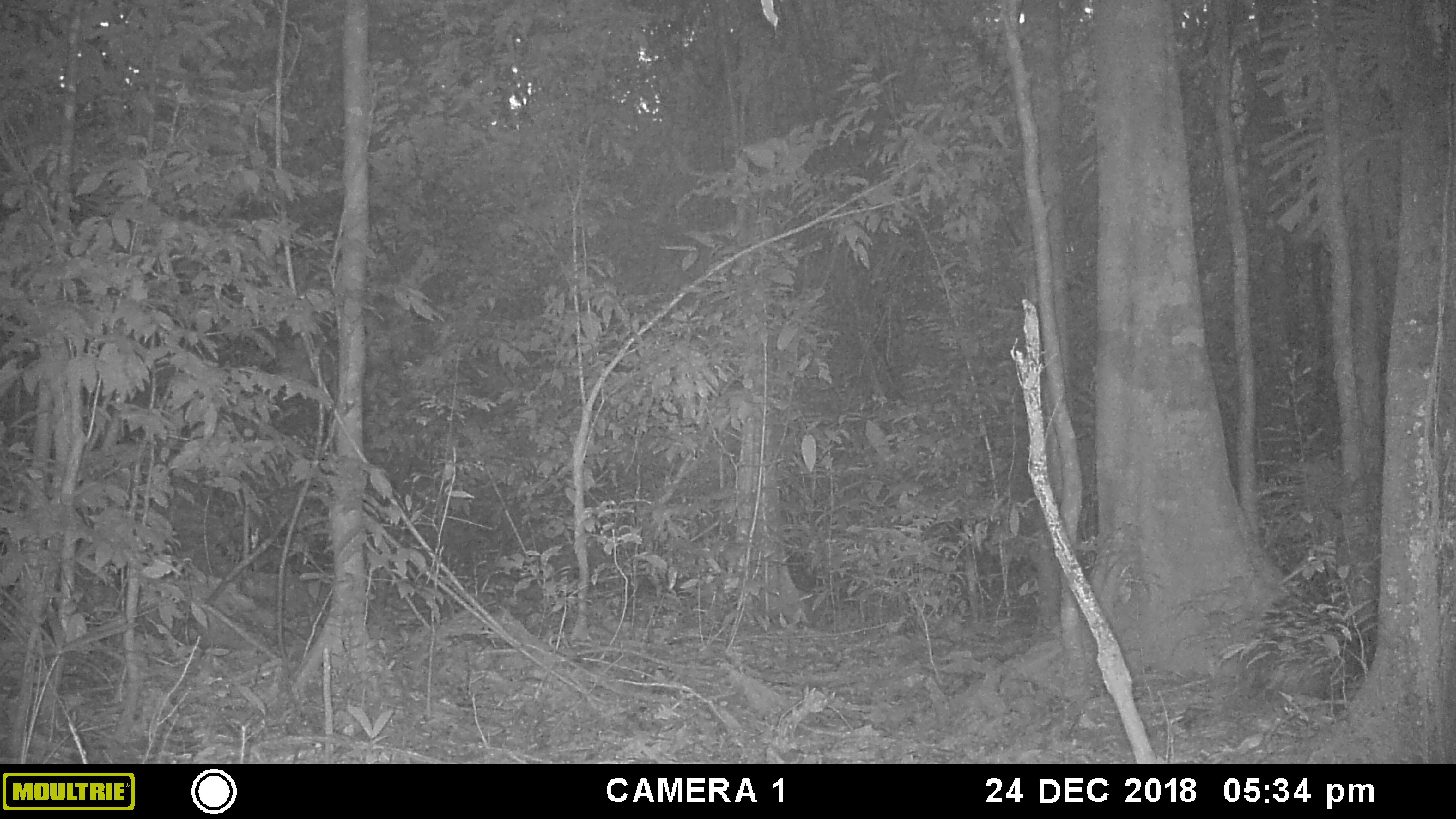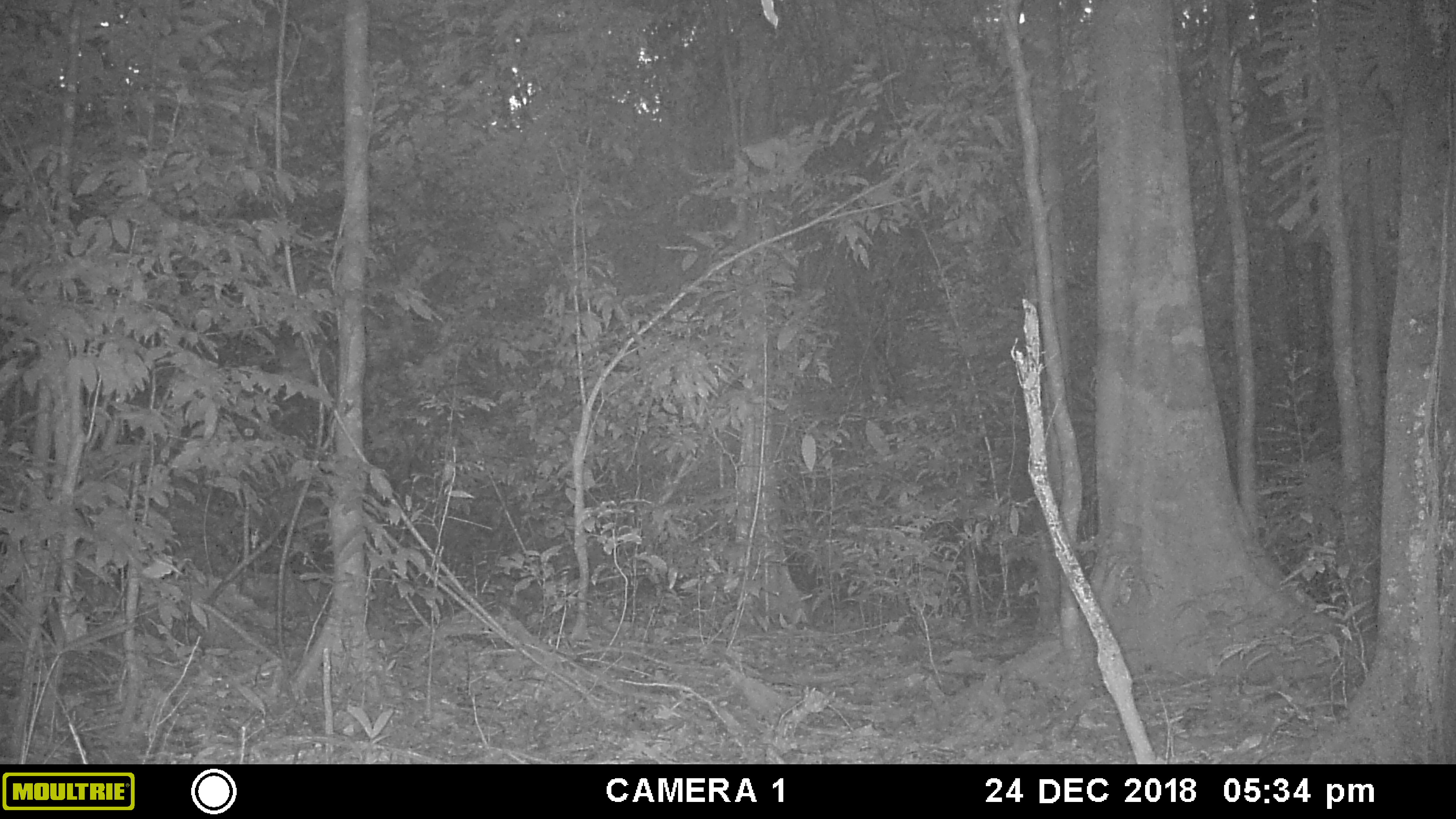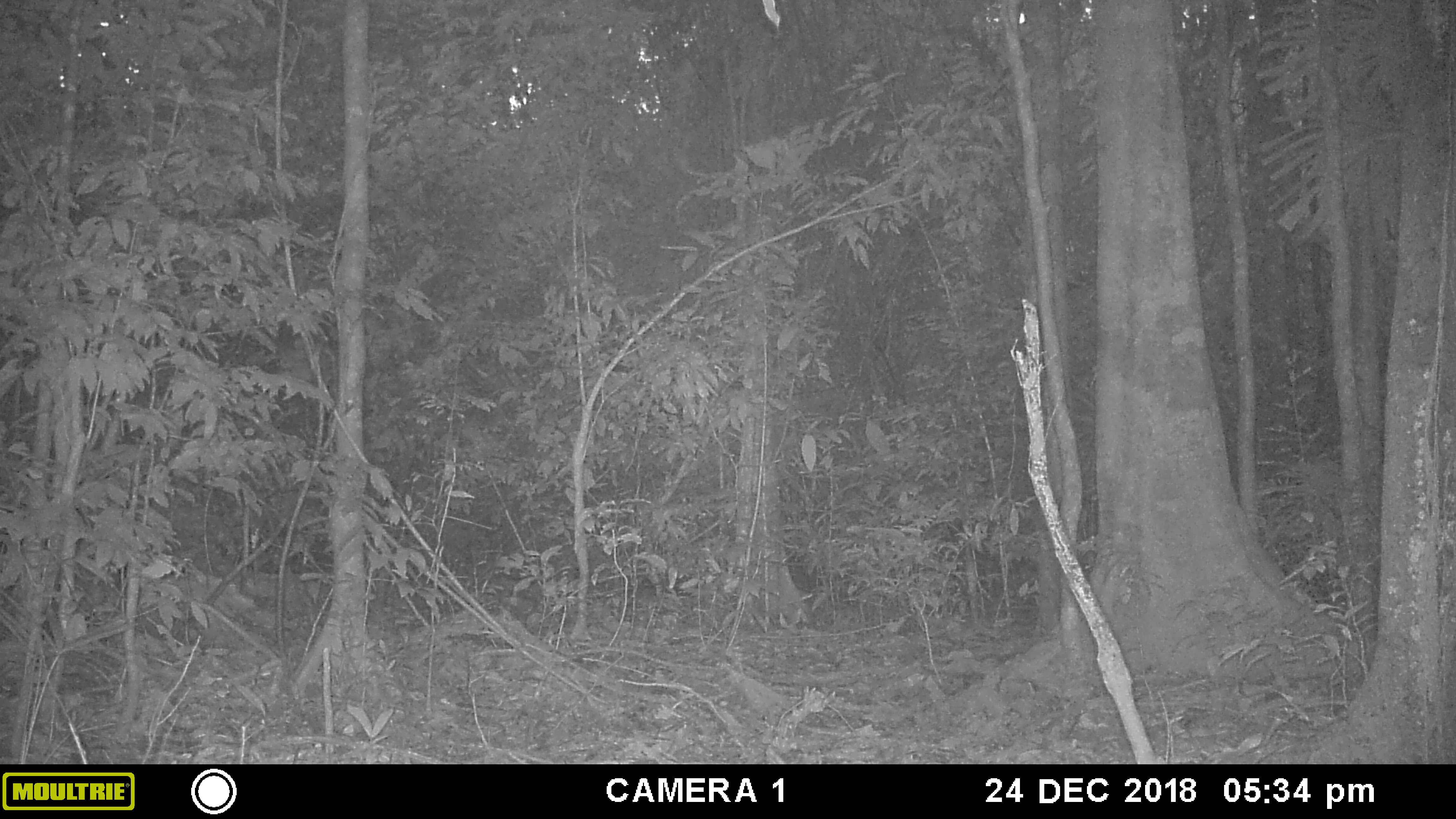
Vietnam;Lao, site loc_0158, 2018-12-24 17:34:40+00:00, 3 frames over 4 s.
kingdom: Animalia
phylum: Chordata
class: Mammalia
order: Rodentia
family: Hystricidae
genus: Hystrix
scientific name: Hystrix brachyura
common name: malayan porcupine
Malayan porcupine (Hystrix brachyura). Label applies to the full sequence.